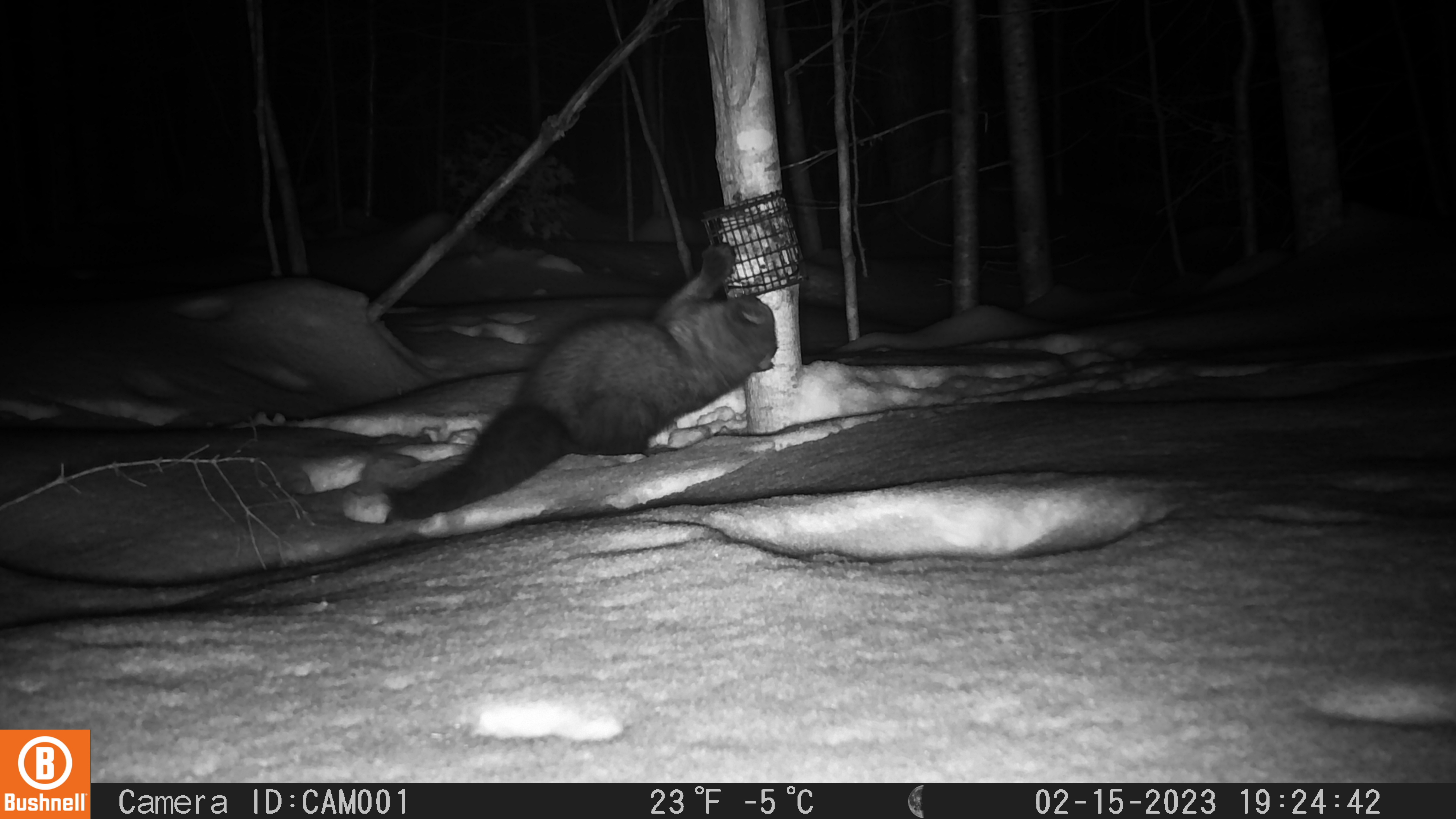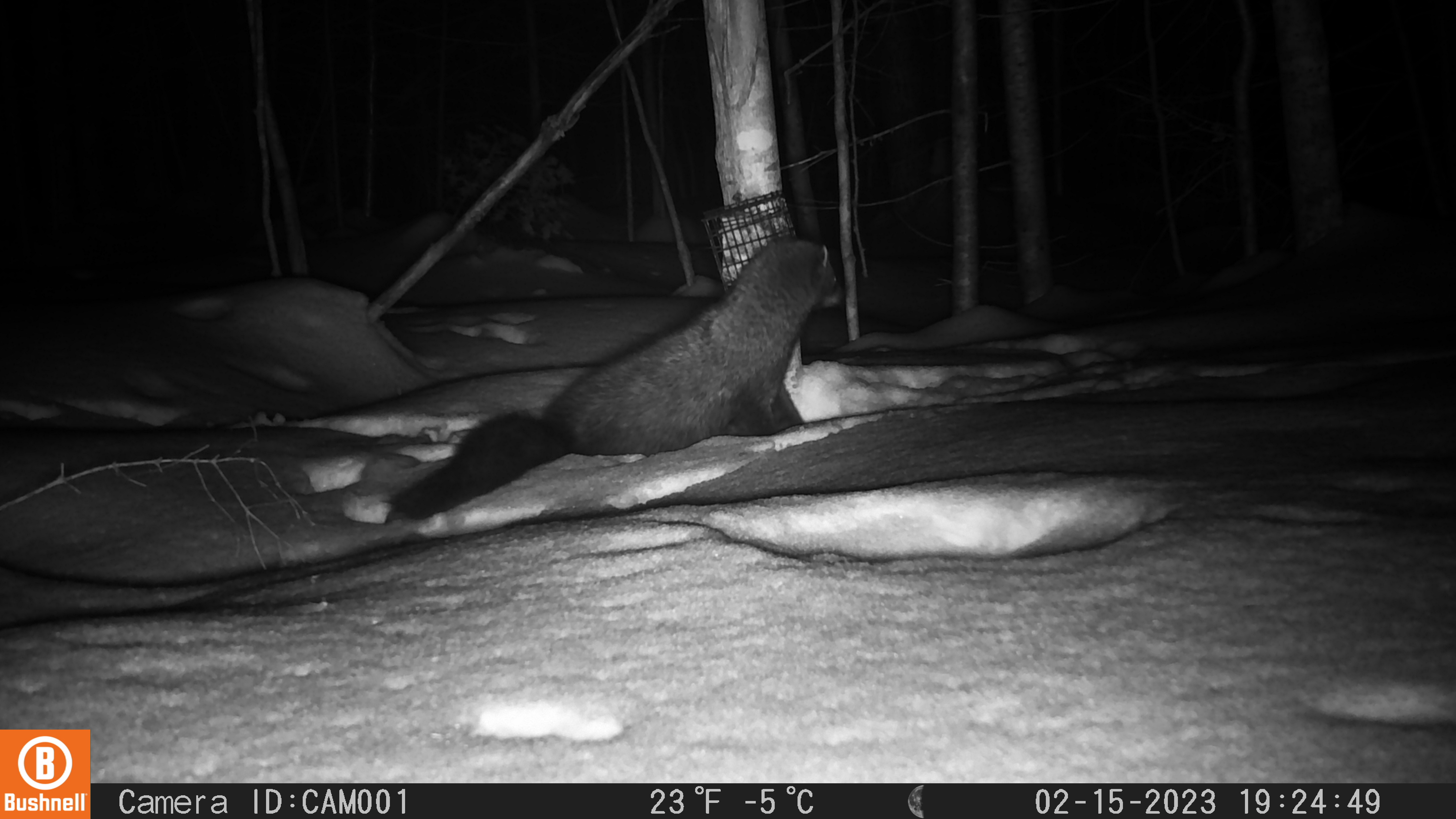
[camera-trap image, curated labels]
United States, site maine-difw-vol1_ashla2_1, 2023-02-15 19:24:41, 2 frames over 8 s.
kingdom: Animalia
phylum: Chordata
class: Mammalia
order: Carnivora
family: Mustelidae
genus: Pekania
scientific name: Pekania pennanti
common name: fisher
Fisher (Pekania pennanti).